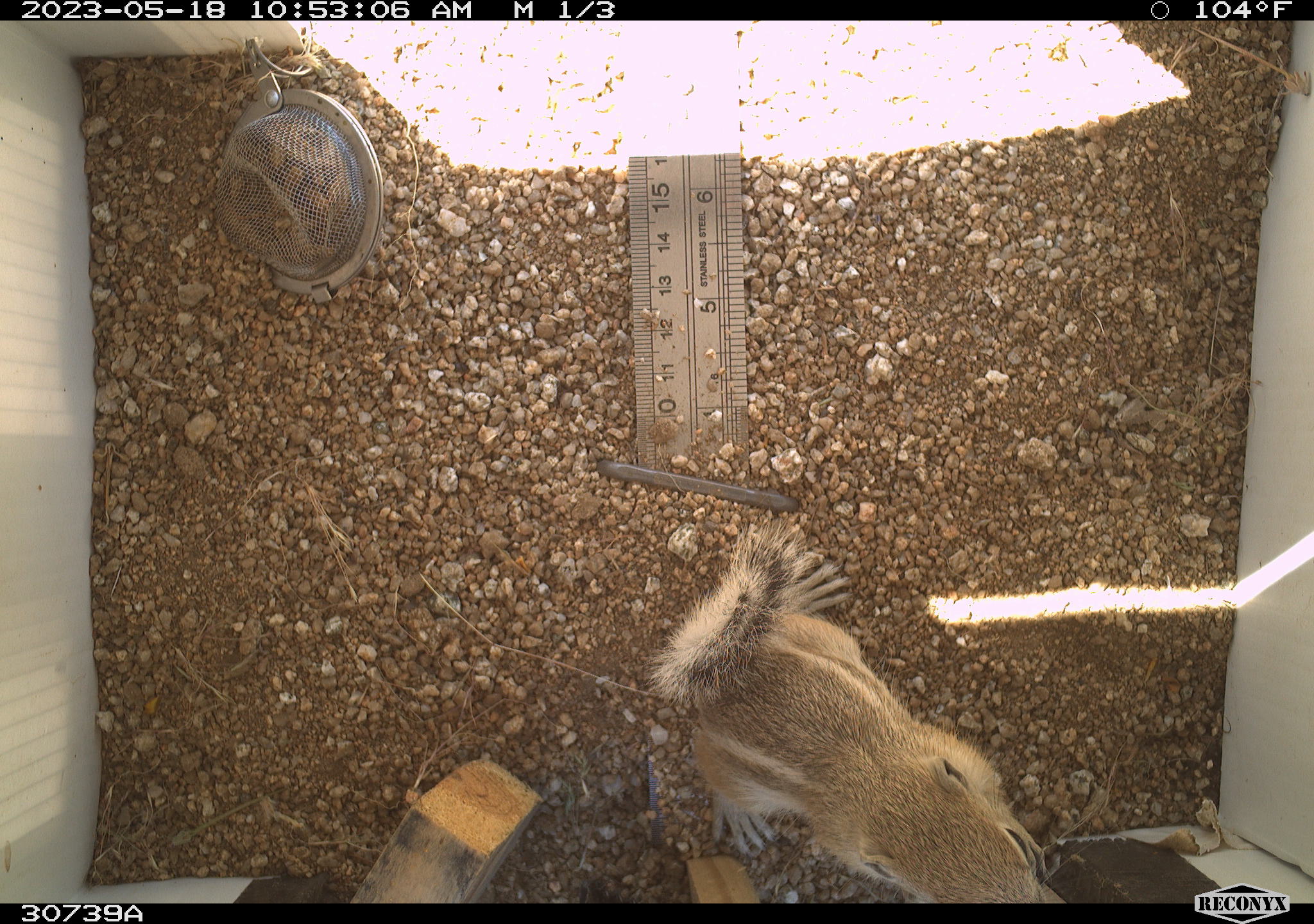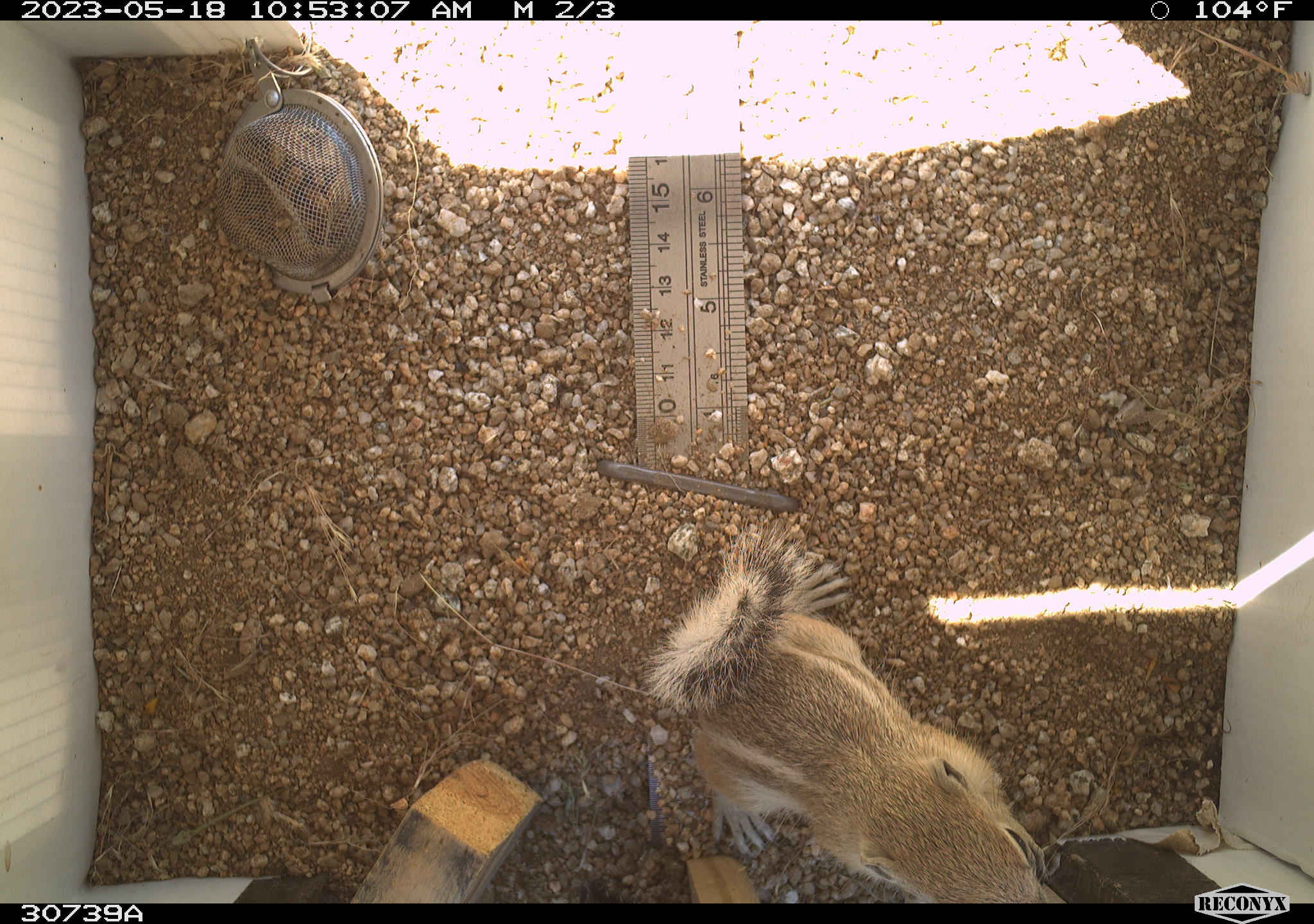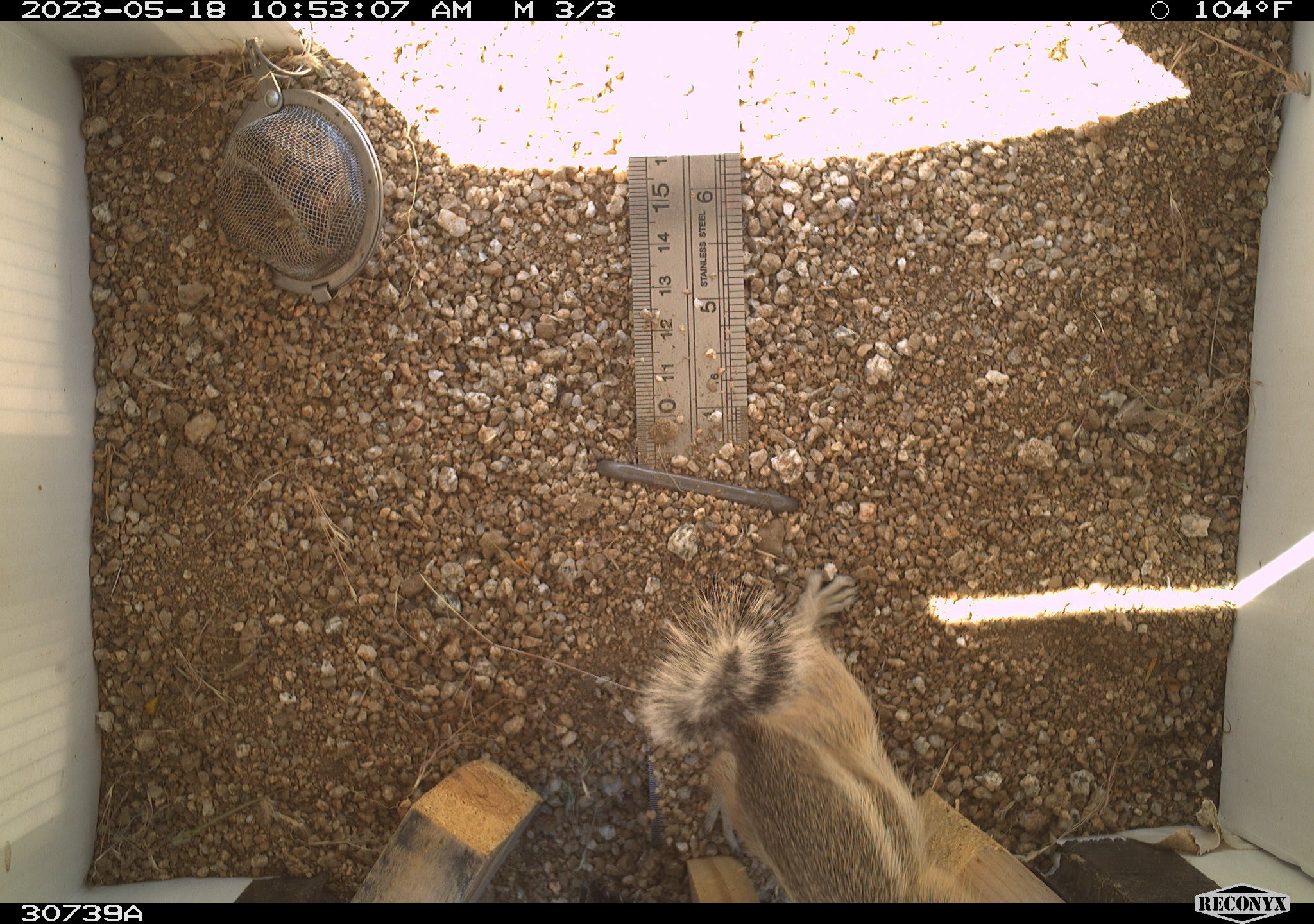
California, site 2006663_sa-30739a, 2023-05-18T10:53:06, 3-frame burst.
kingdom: Animalia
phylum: Chordata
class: Mammalia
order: Rodentia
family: Sciuridae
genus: Ammospermophilus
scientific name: Ammospermophilus leucurus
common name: white-tailed antelope squirrel